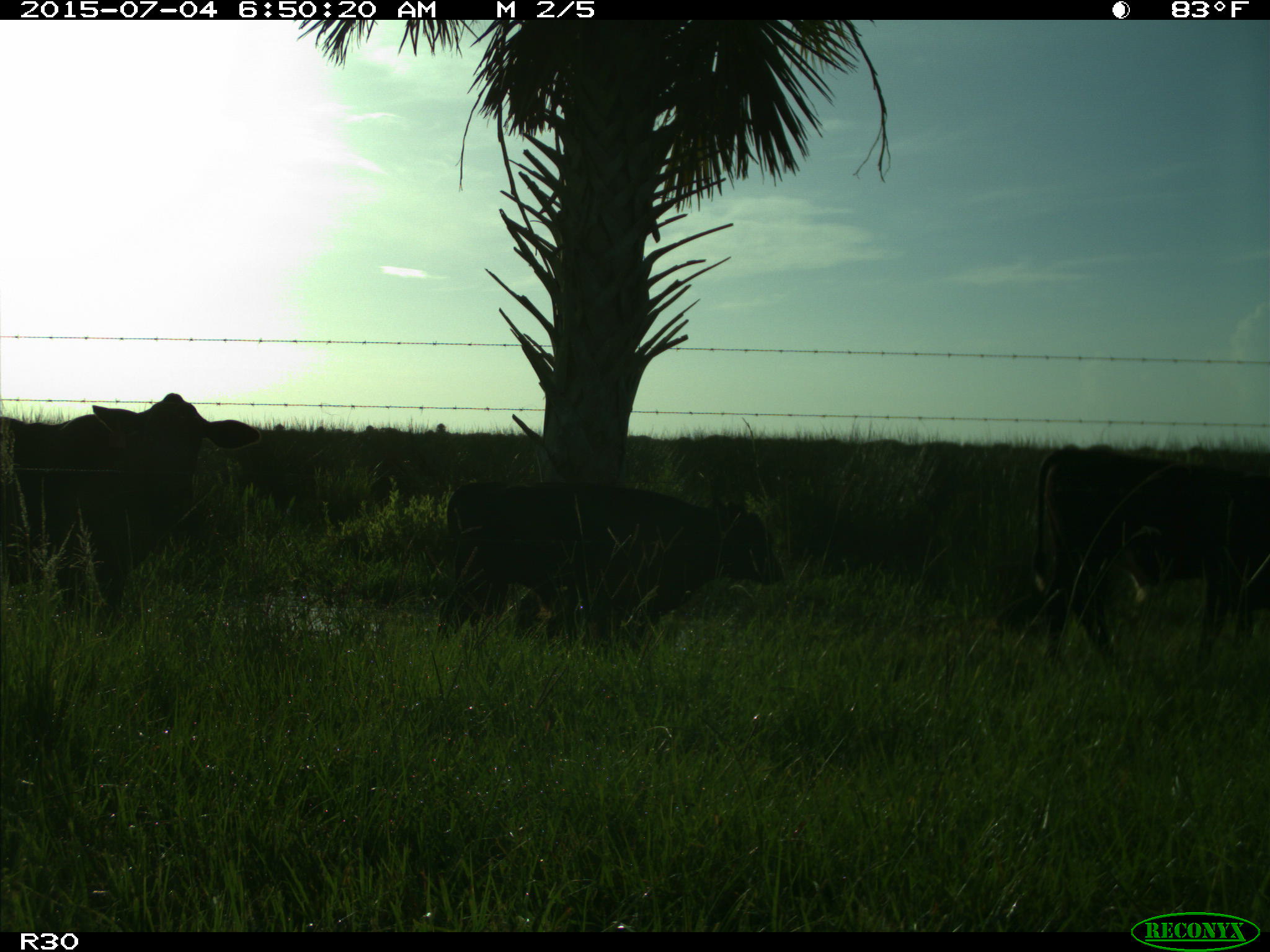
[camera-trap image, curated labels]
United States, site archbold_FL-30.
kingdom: Animalia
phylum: Chordata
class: Mammalia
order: Artiodactyla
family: Bovidae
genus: Bos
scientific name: Bos taurus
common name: domestic cow